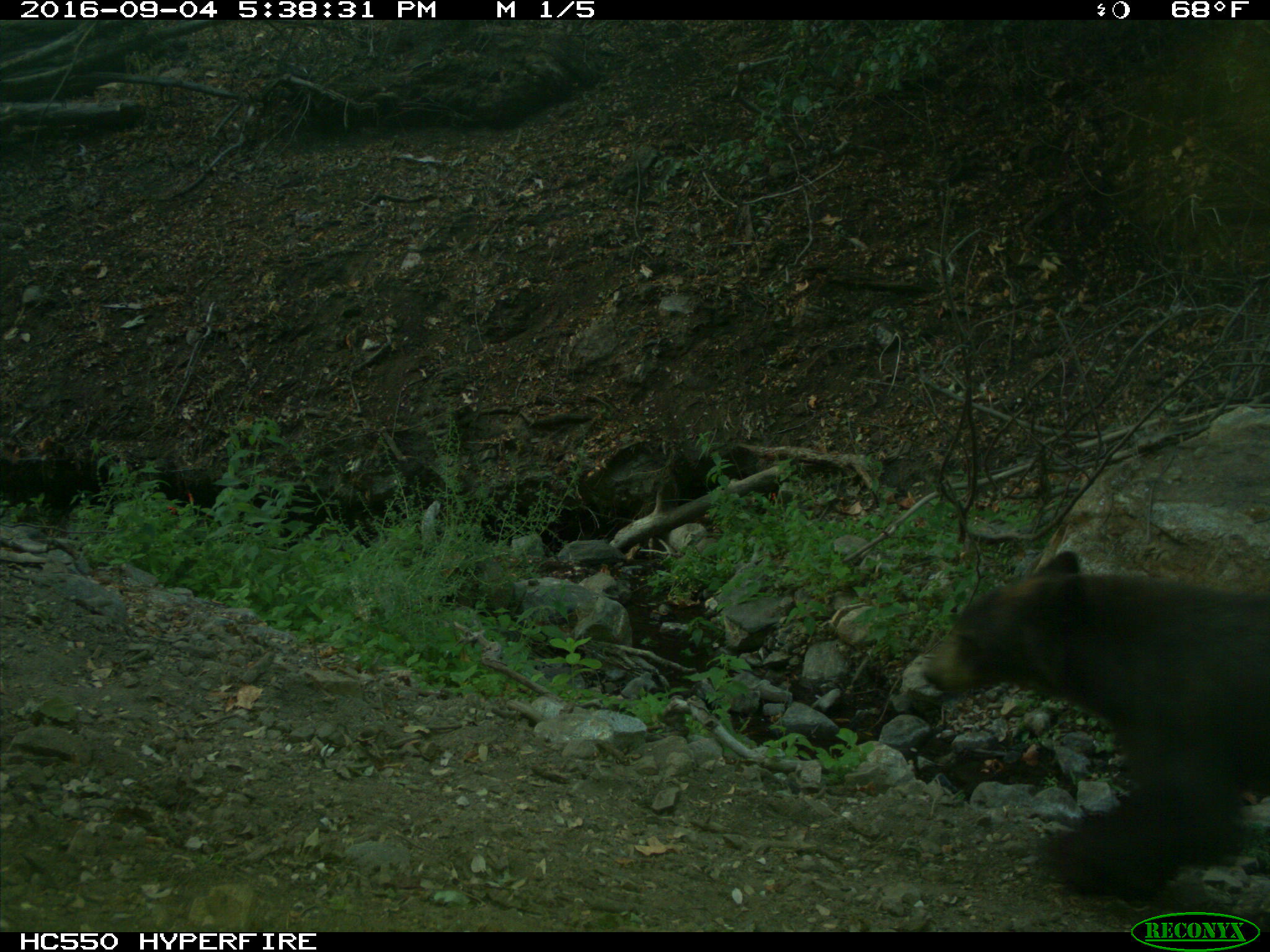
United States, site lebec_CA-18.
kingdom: Animalia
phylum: Chordata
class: Mammalia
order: Carnivora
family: Ursidae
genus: Ursus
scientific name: Ursus americanus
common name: american black bear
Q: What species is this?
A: Ursus americanus (american black bear).